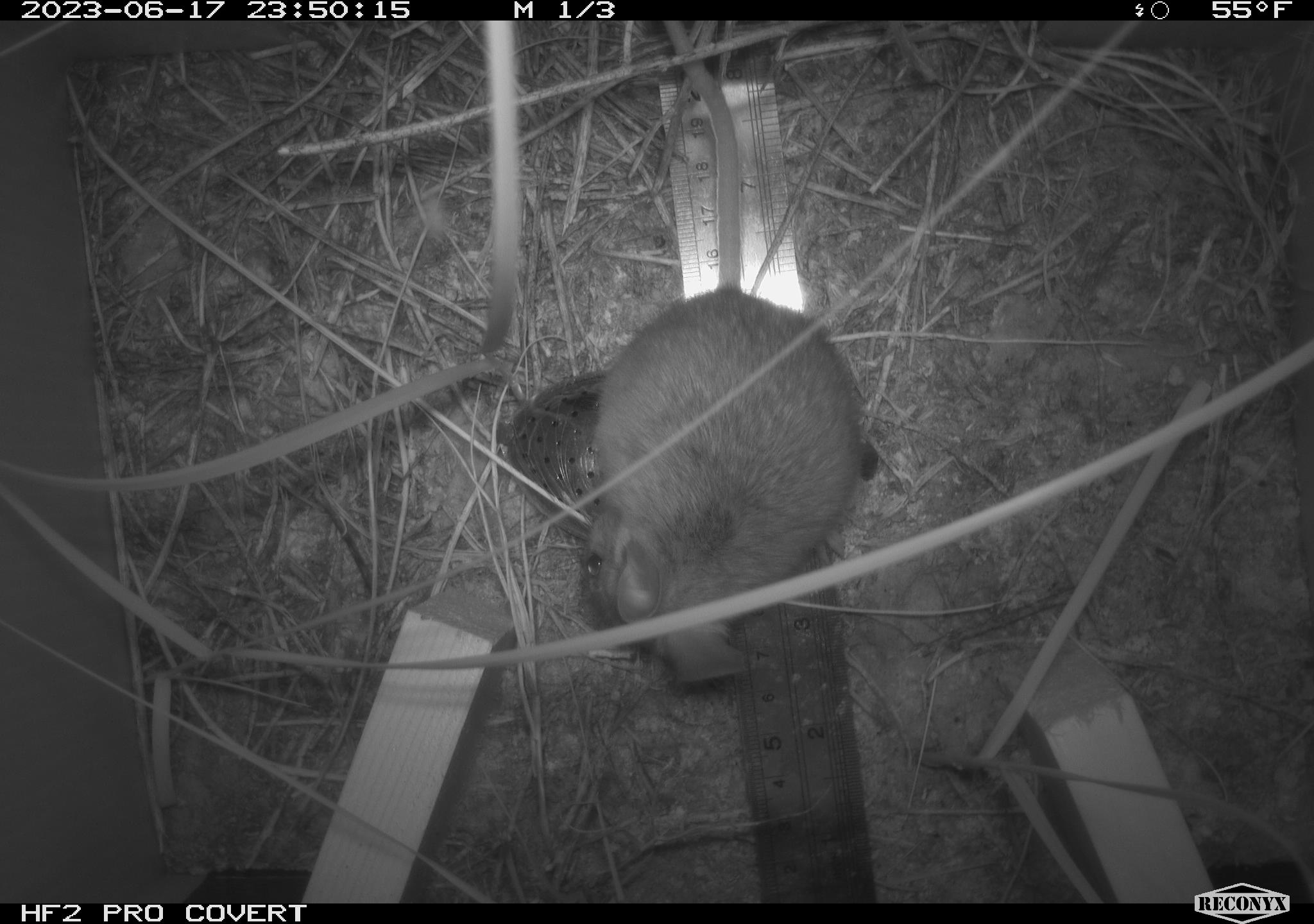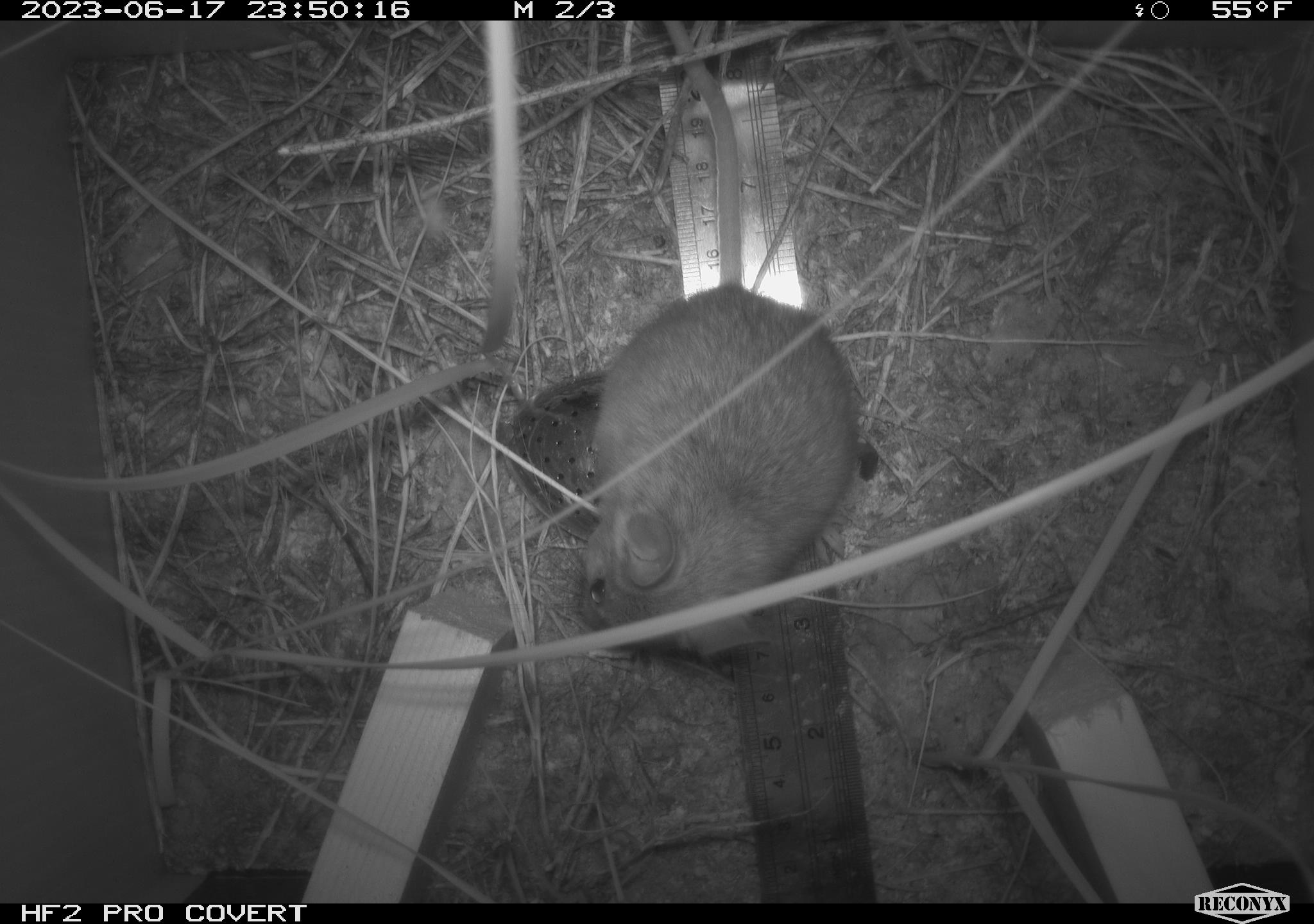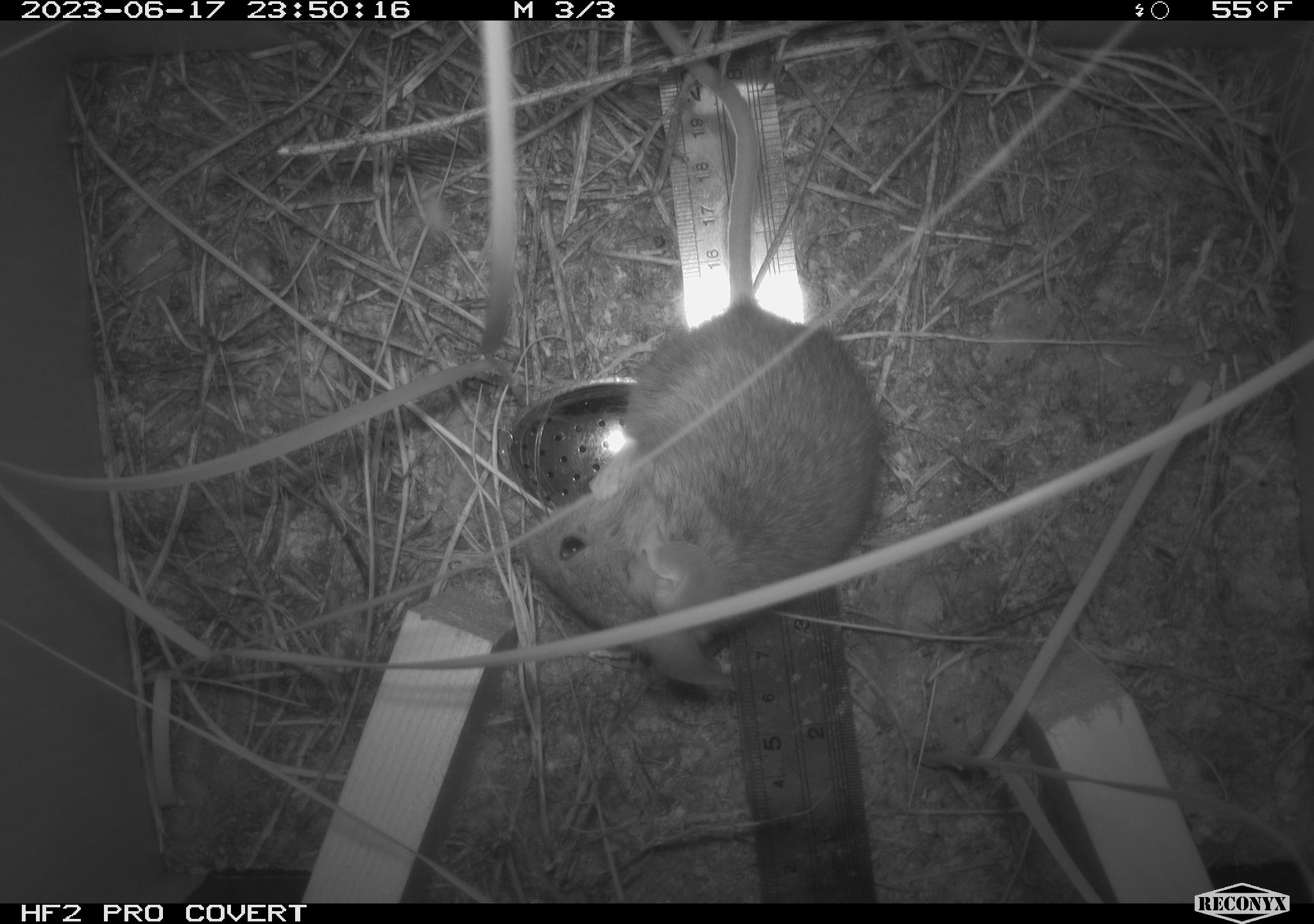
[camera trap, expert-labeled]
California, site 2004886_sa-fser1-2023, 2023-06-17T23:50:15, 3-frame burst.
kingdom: Animalia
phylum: Chordata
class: Mammalia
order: Rodentia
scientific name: Rodentia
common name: mouse species